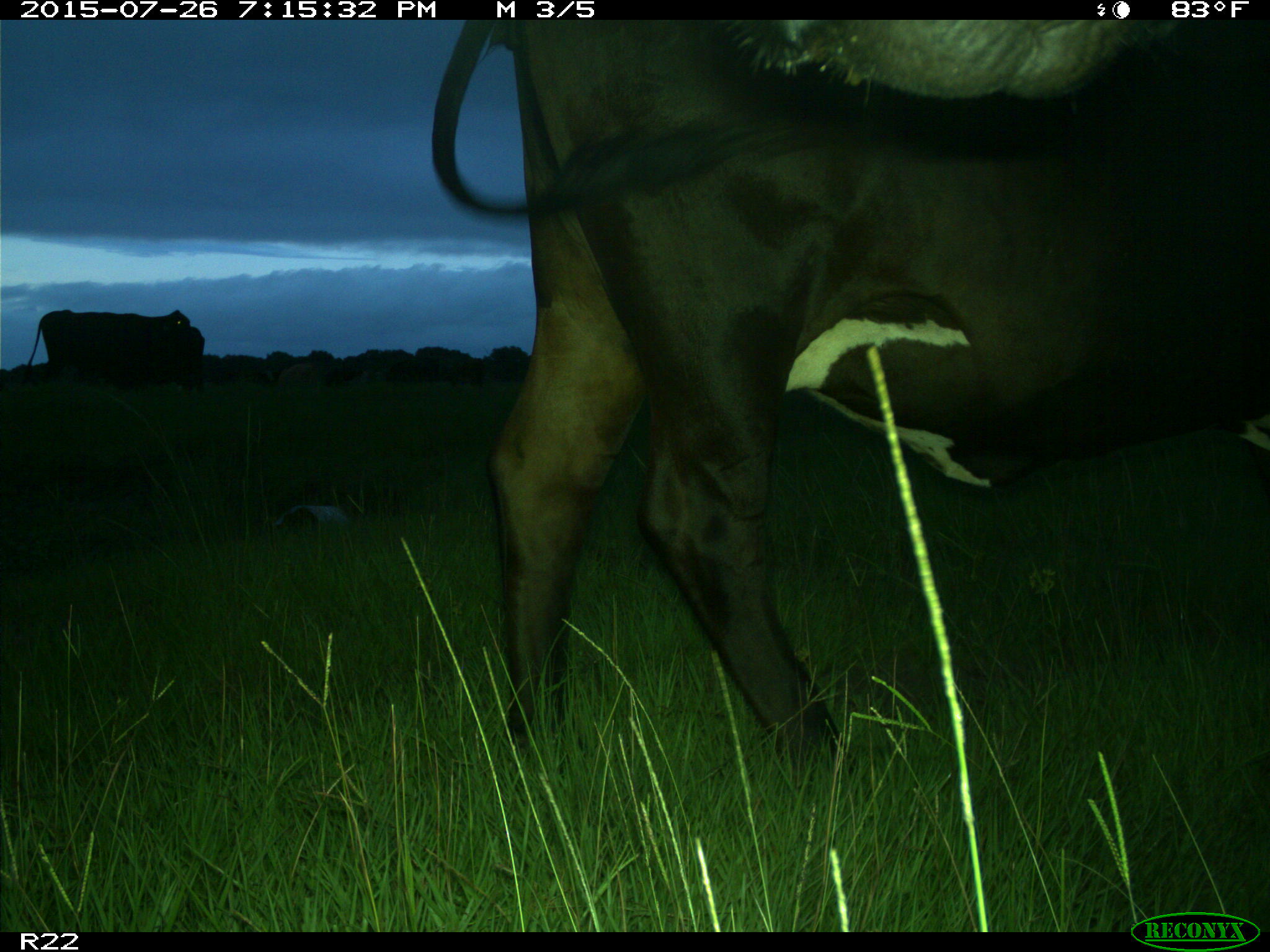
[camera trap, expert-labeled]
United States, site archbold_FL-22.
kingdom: Animalia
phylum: Chordata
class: Mammalia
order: Artiodactyla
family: Bovidae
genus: Bos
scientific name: Bos taurus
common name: domestic cow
Bos taurus (domestic cow).